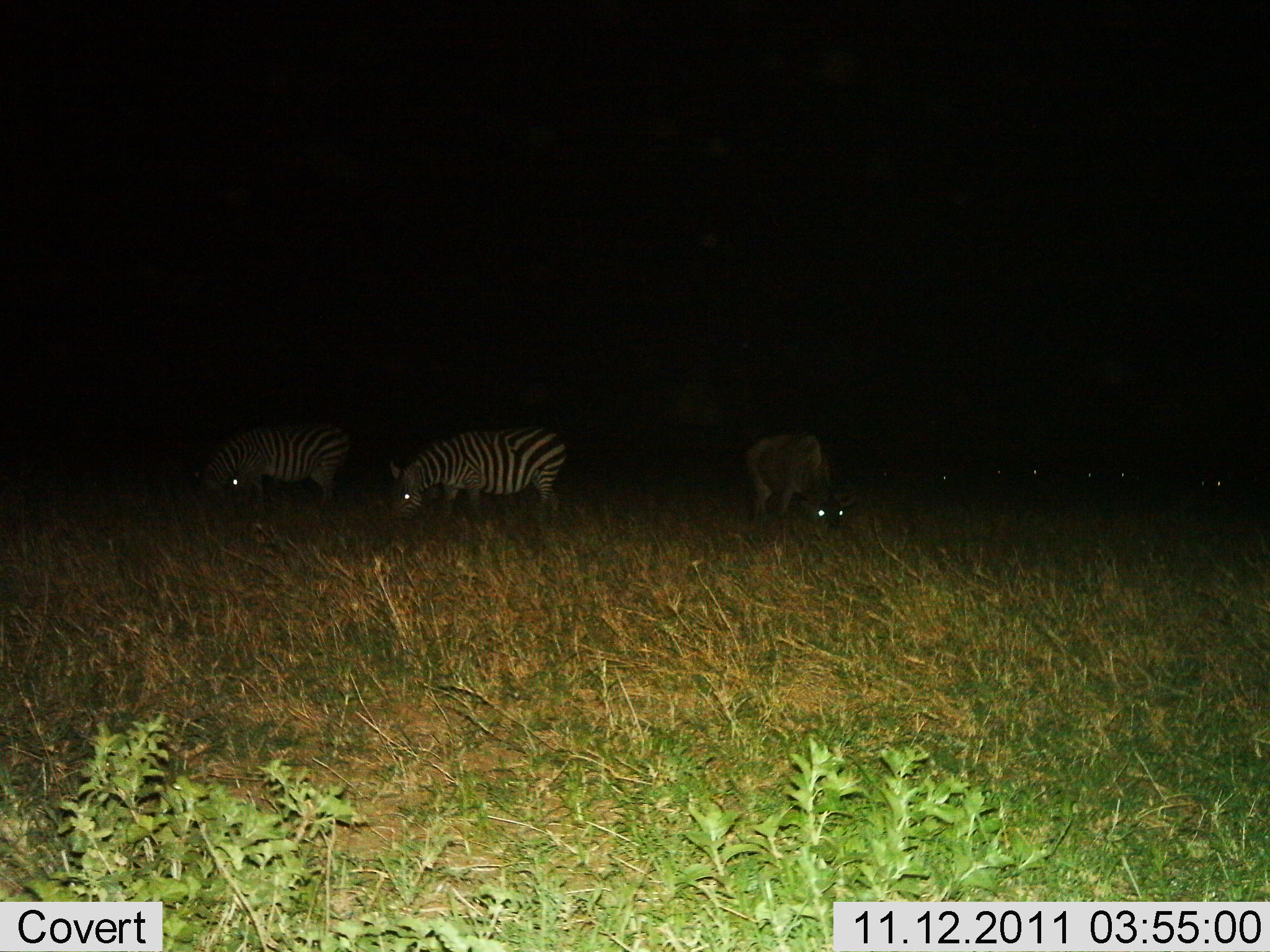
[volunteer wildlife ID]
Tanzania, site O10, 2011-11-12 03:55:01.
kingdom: Animalia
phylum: Chordata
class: Mammalia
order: Artiodactyla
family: Bovidae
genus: Connochaetes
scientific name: Connochaetes taurinus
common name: blue wildebeest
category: wildebeest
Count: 1.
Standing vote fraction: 33%.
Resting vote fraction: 0%.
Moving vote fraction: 0%.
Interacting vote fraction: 0%.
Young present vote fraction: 0%.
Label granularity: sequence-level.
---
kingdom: Animalia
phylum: Chordata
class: Mammalia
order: Perissodactyla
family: Equidae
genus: Equus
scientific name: Equus quagga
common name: plains zebra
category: zebra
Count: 2.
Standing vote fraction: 32%.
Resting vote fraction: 0%.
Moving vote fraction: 0%.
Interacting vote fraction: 0%.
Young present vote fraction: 0%.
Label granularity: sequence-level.